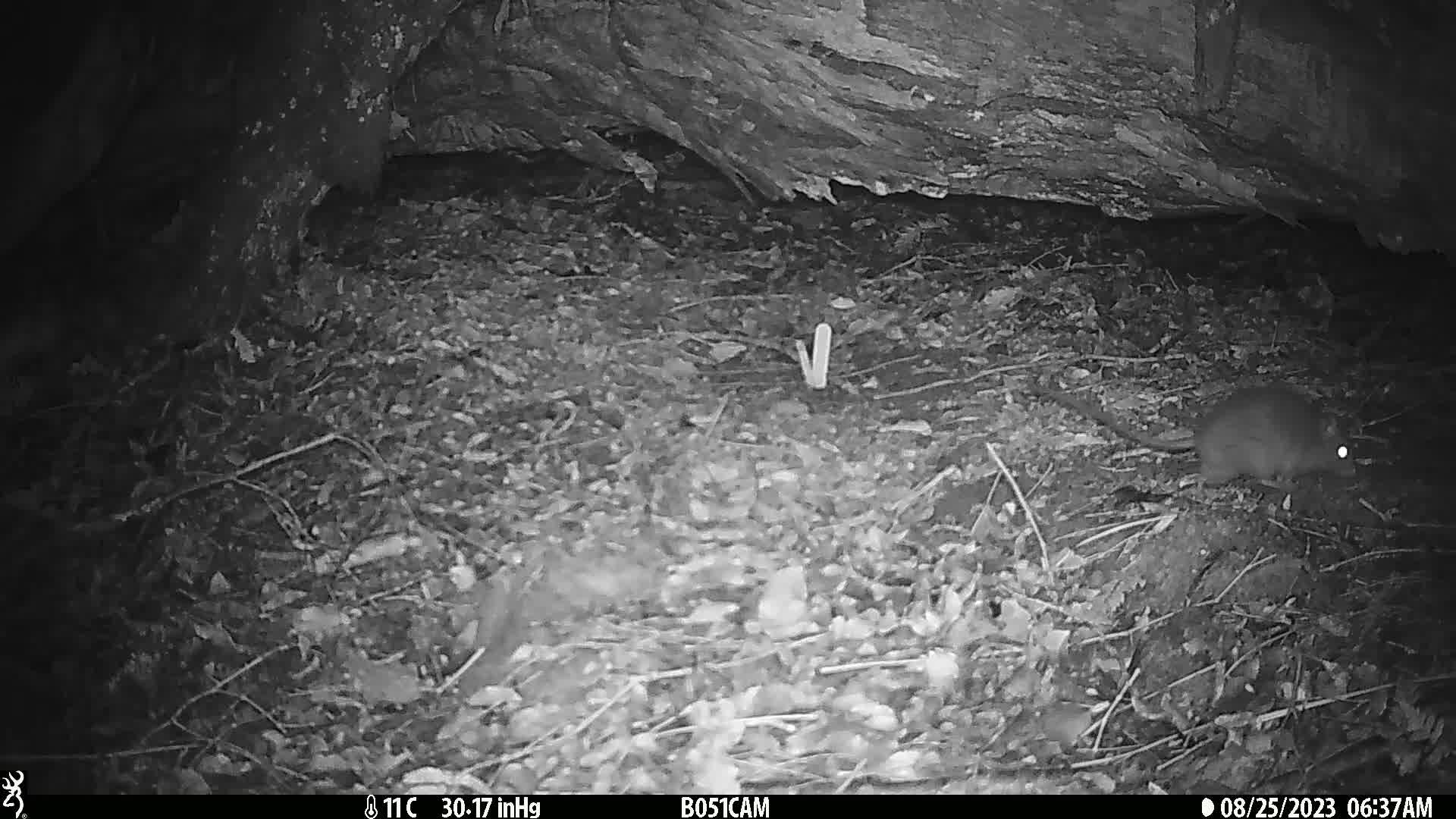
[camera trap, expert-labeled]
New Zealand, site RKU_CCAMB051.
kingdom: Animalia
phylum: Chordata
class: Mammalia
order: Rodentia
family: Muridae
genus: Rattus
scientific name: Rattus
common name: rat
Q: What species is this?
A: Rat (Rattus).